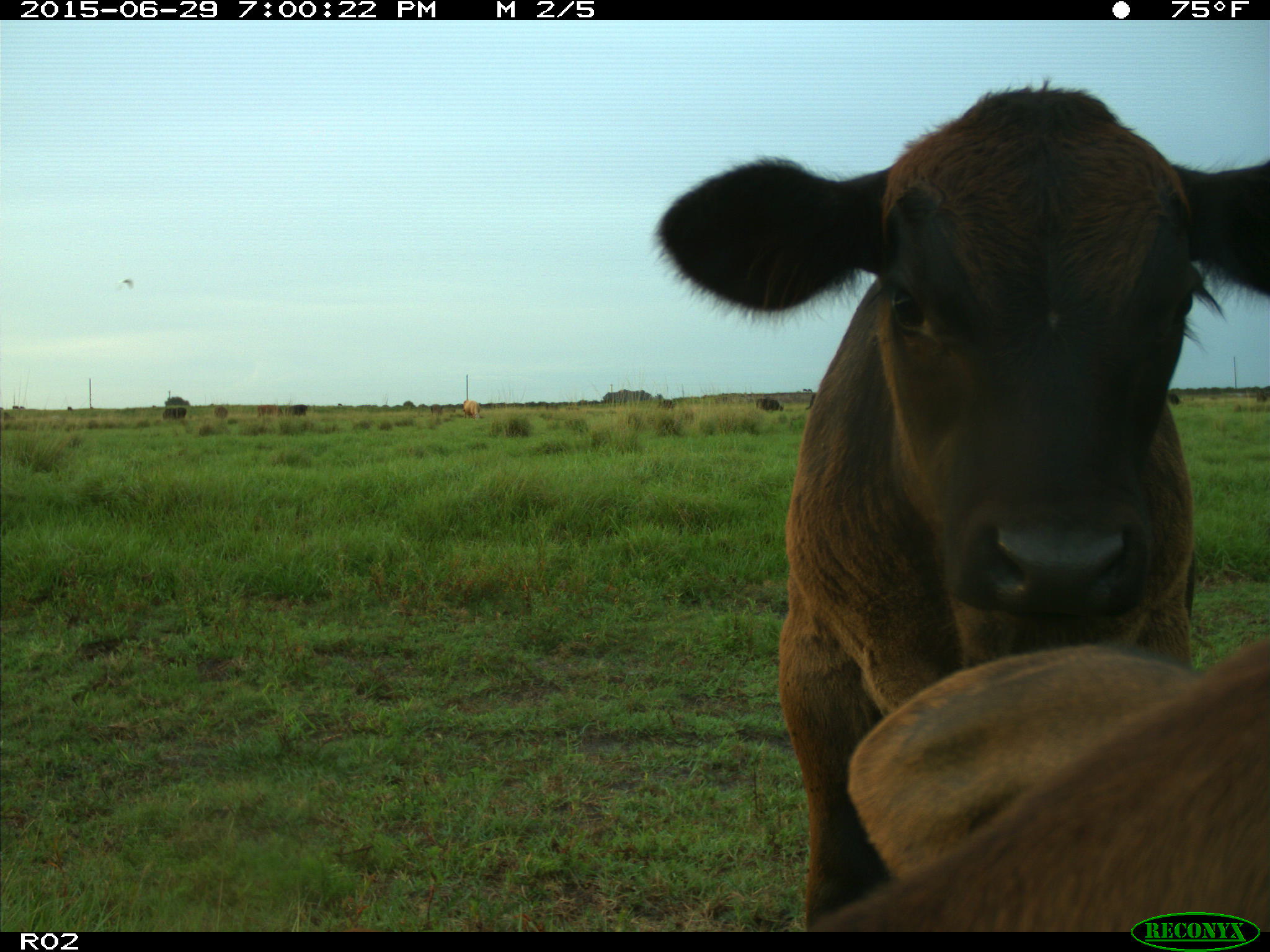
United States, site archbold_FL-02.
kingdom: Animalia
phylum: Chordata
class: Mammalia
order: Artiodactyla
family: Bovidae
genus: Bos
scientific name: Bos taurus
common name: domestic cow